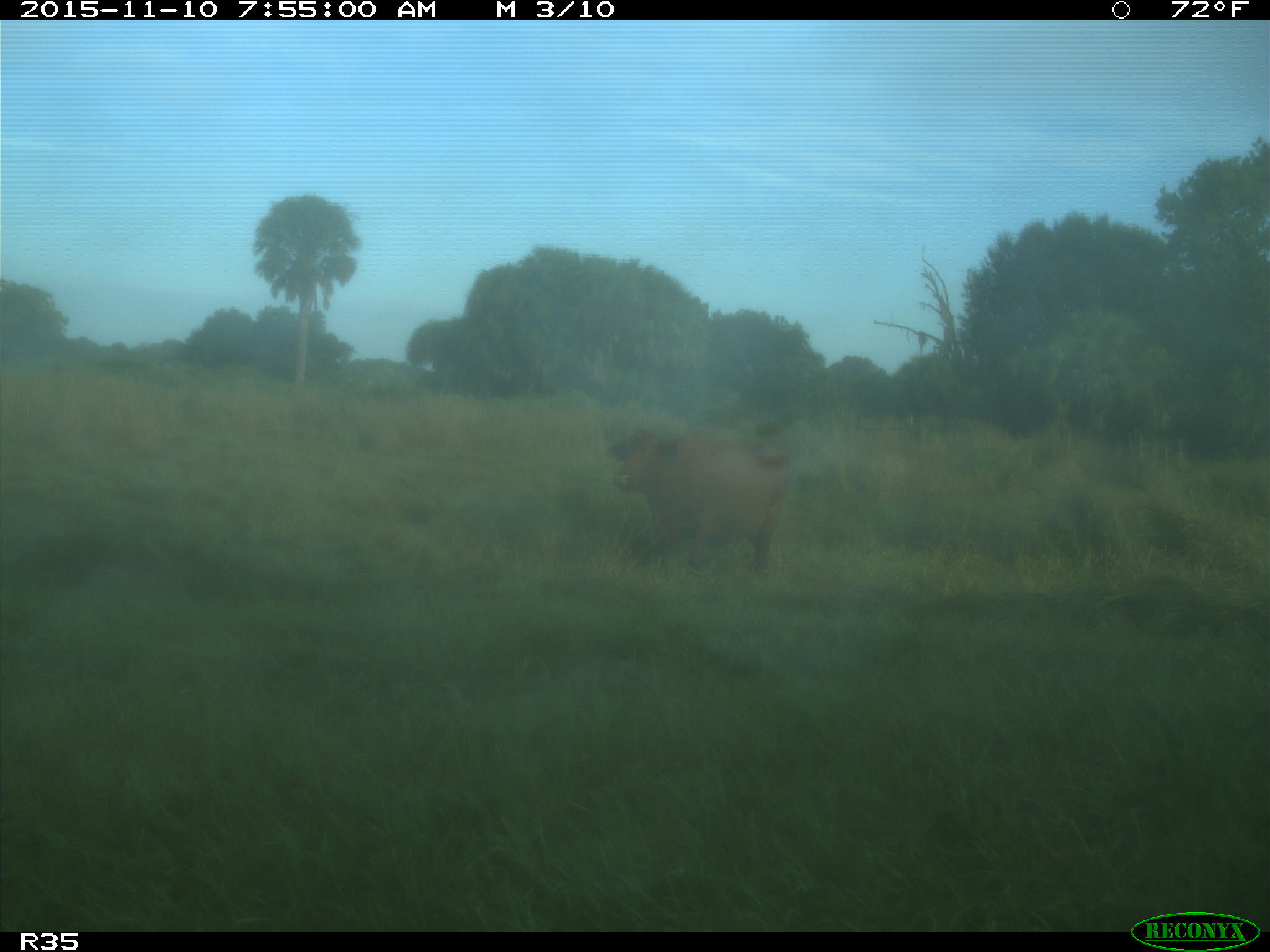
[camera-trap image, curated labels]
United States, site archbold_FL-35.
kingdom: Animalia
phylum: Chordata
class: Mammalia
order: Artiodactyla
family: Bovidae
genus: Bos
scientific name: Bos taurus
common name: domestic cow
Bos taurus (domestic cow).